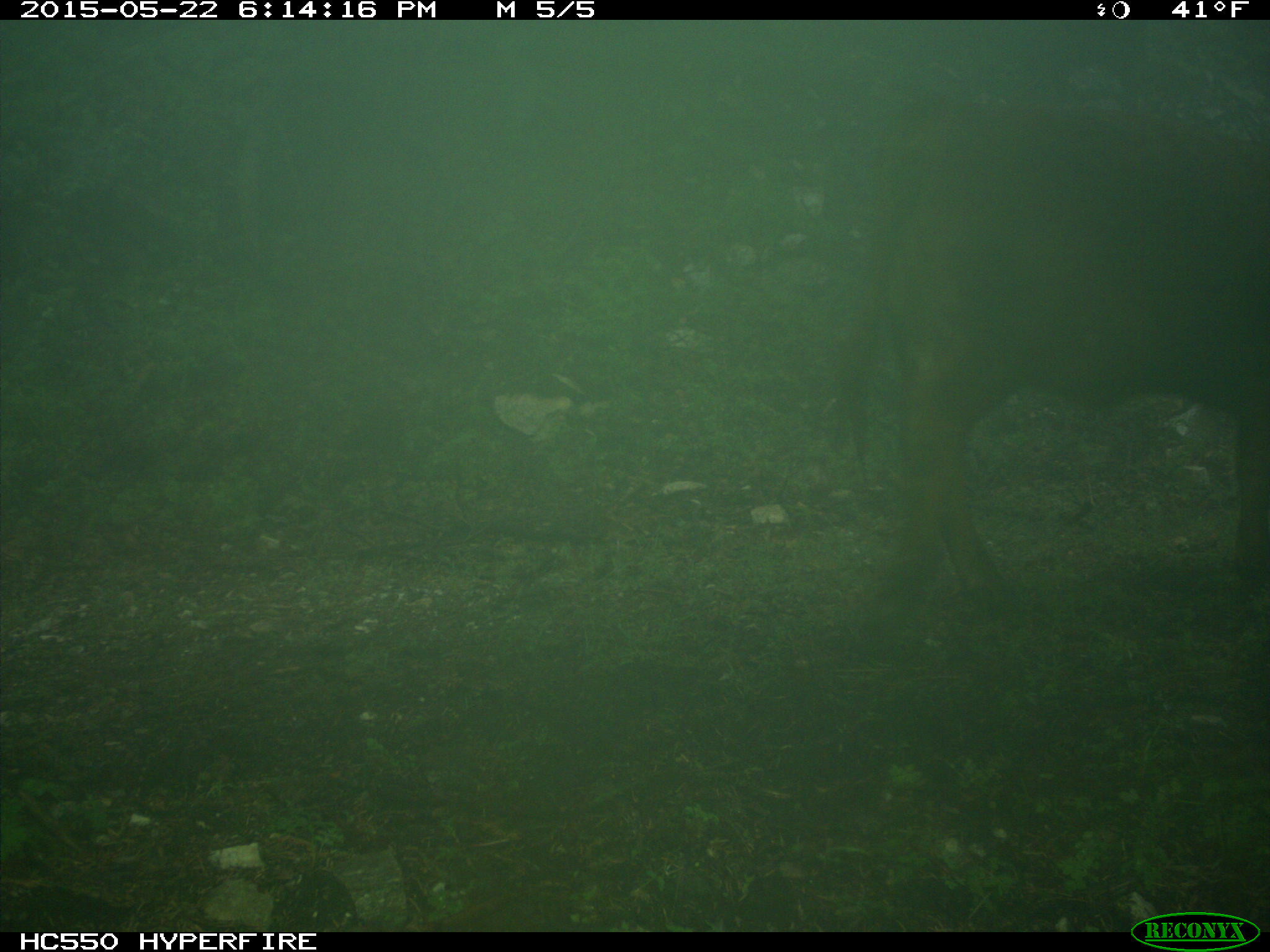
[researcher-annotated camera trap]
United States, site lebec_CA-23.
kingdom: Animalia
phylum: Chordata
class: Mammalia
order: Artiodactyla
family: Bovidae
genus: Bos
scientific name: Bos taurus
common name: domestic cow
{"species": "Bos taurus (domestic cow)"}